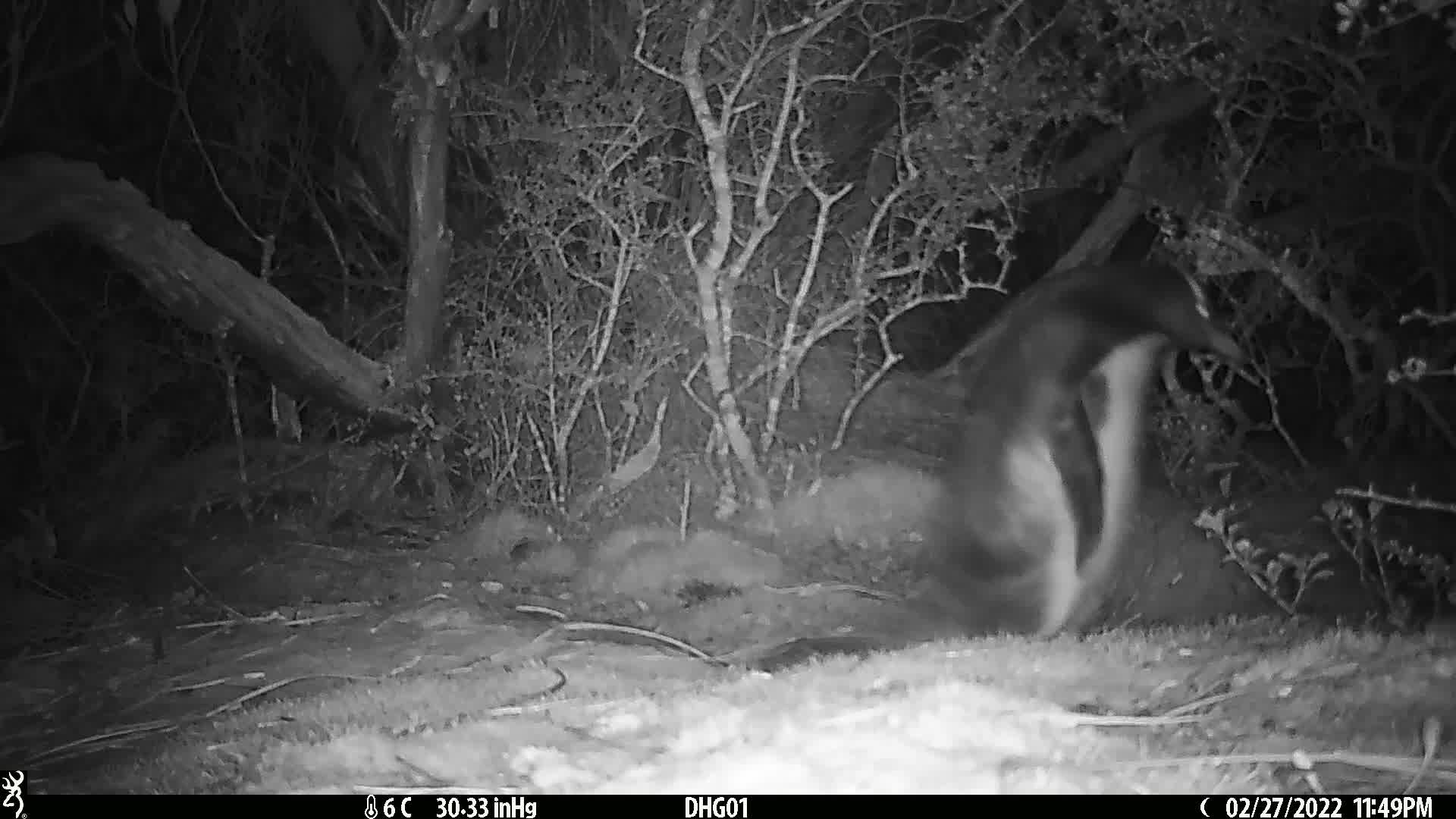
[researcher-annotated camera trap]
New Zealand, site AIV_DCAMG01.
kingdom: Animalia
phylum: Chordata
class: Aves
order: Sphenisciformes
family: Spheniscidae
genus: Megadyptes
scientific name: Megadyptes antipodes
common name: yellow-eyed penguin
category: yellow eyed penguin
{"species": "yellow eyed penguin (yellow-eyed penguin) (Megadyptes antipodes)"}